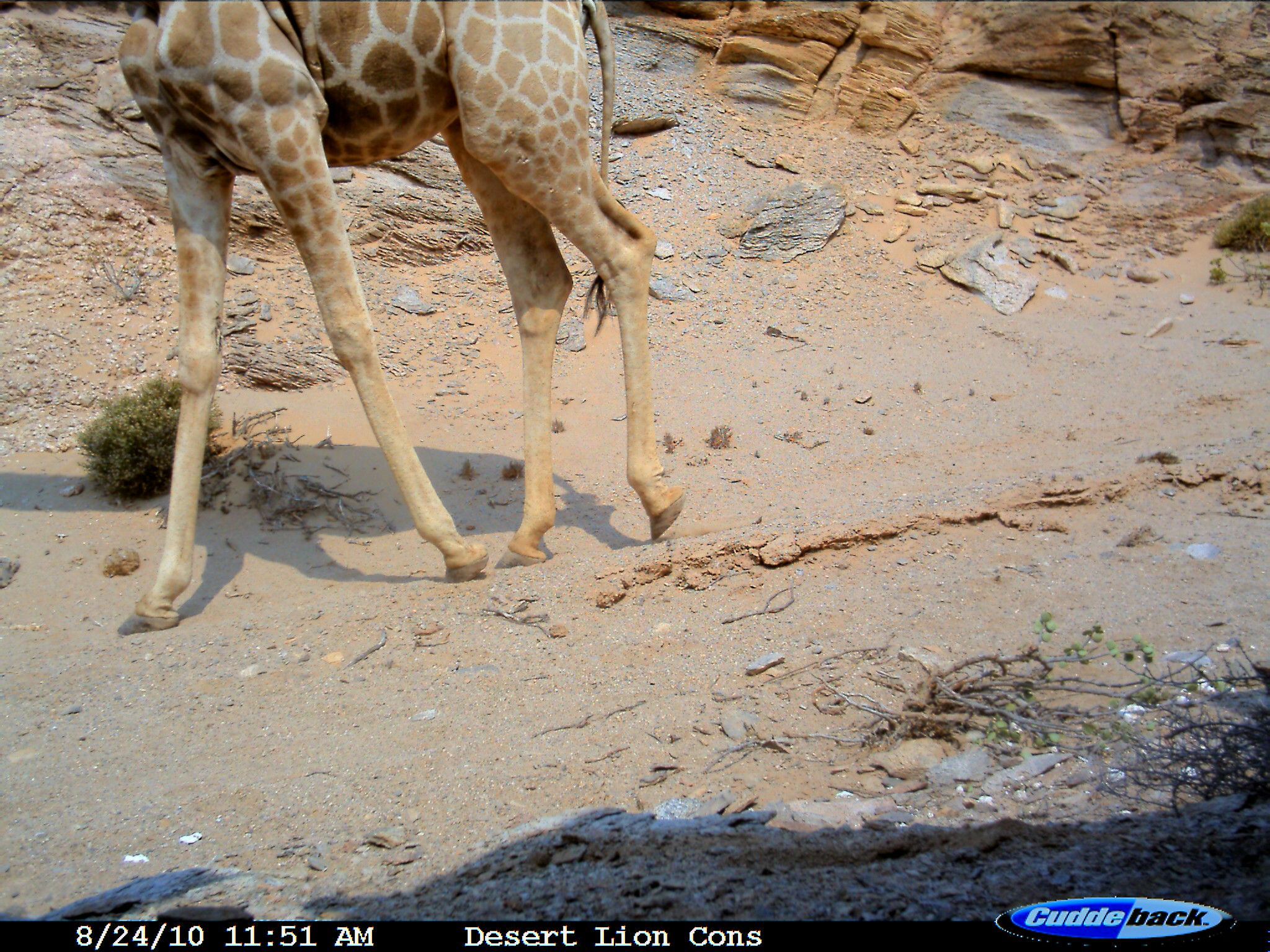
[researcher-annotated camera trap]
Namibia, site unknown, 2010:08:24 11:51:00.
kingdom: Animalia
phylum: Chordata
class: Mammalia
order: Artiodactyla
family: Giraffidae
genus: Giraffa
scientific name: Giraffa camelopardalis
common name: giraffe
Giraffa camelopardalis (giraffe).